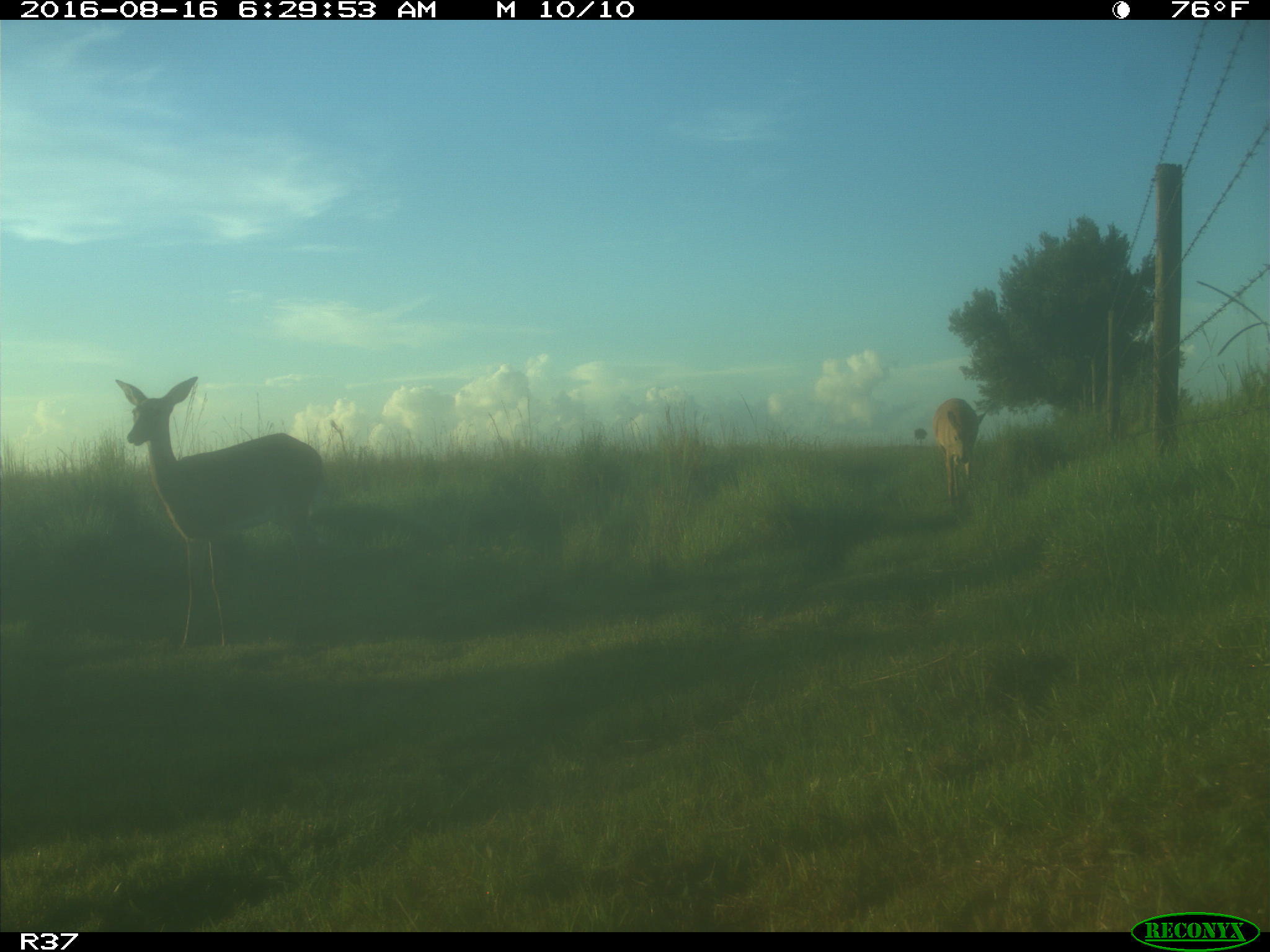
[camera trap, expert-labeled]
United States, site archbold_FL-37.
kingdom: Animalia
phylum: Chordata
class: Mammalia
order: Artiodactyla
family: Cervidae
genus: Odocoileus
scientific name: Odocoileus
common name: deer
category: unidentified deer